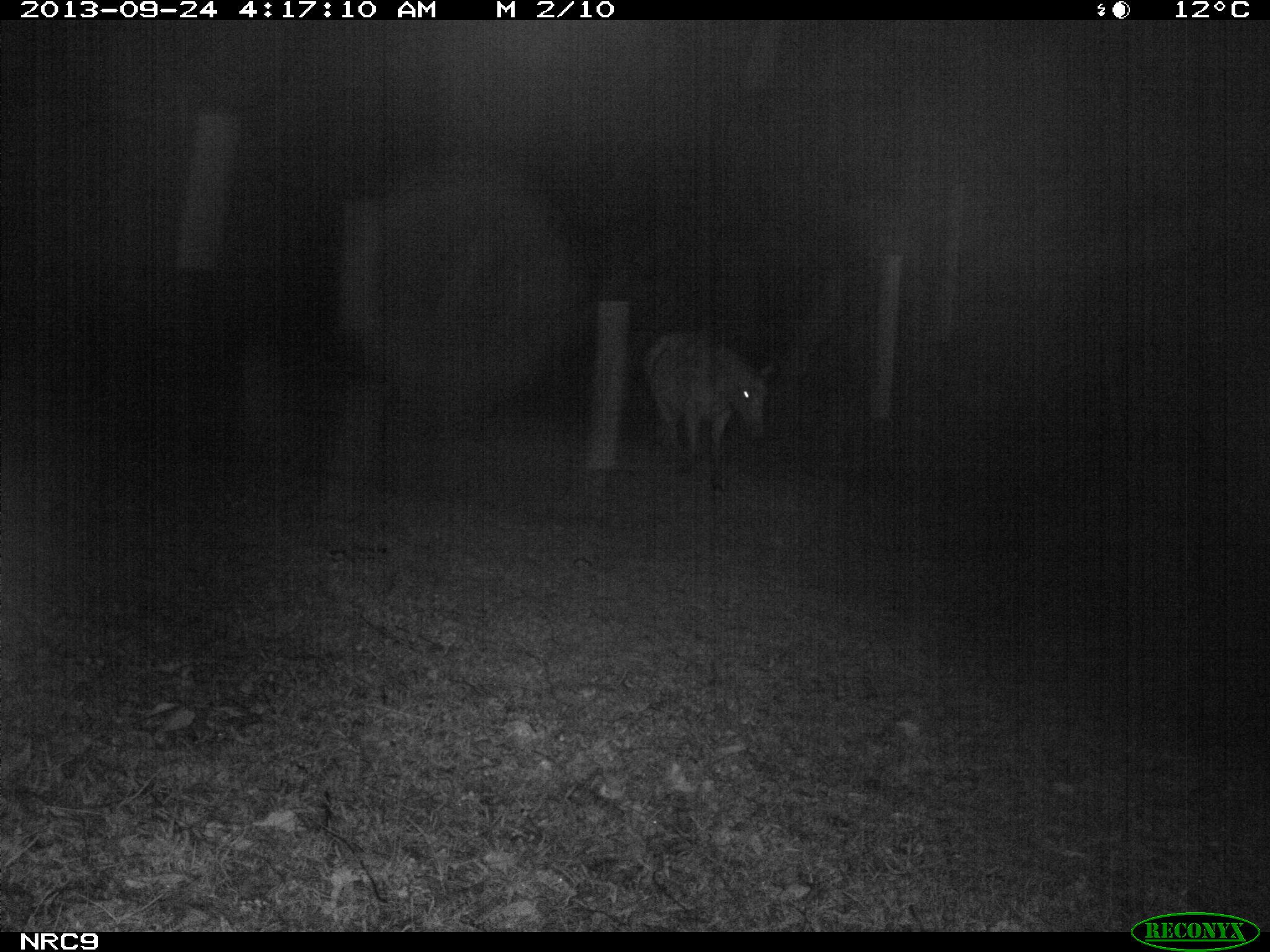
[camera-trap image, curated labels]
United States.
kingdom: Animalia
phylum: Chordata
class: Mammalia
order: Perissodactyla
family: Equidae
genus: Equus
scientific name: Equus caballus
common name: horse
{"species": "Horse (Equus caballus)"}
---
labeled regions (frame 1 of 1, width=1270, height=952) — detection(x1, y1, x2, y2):
Horse: detection(630, 311, 775, 484)